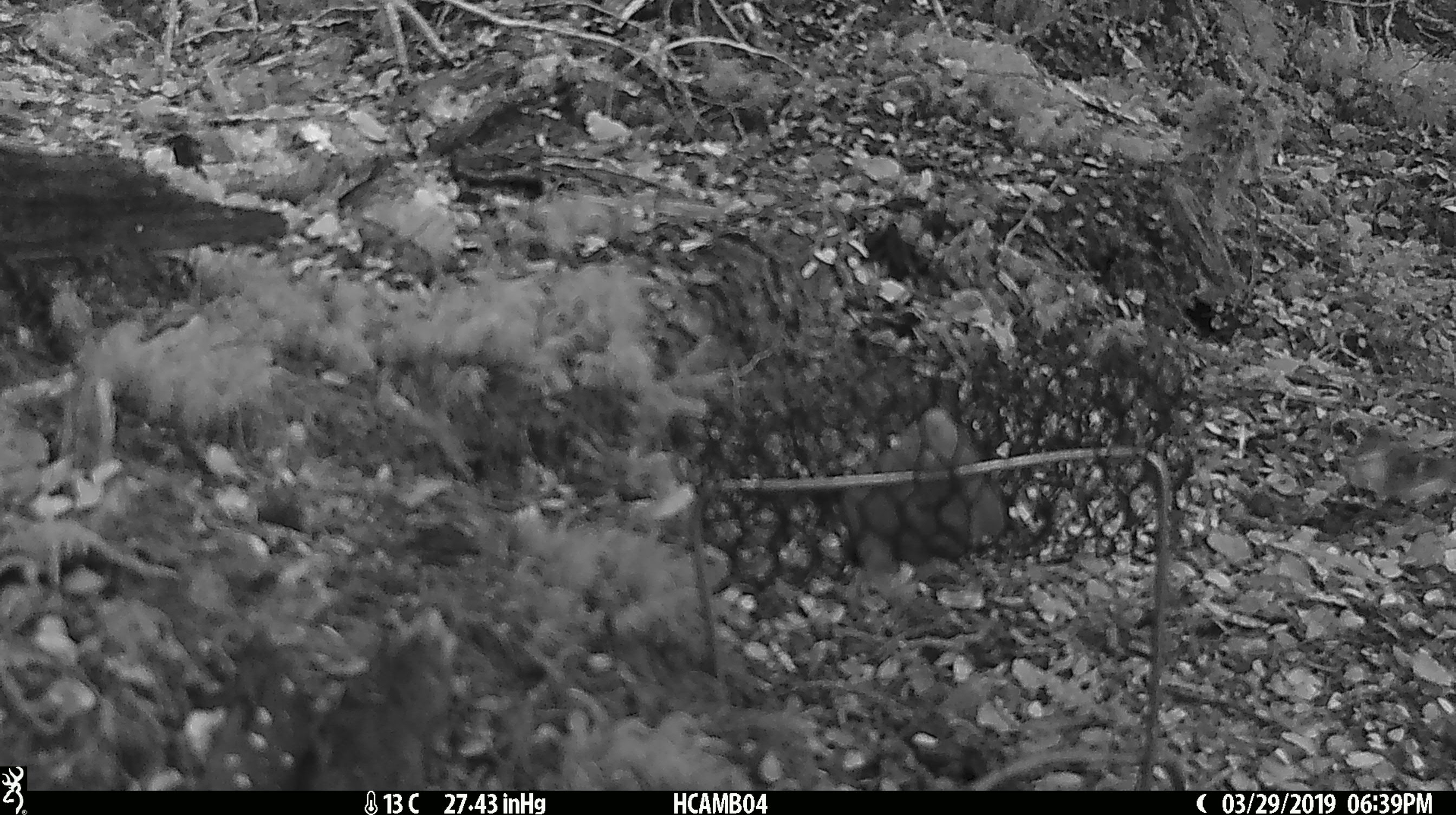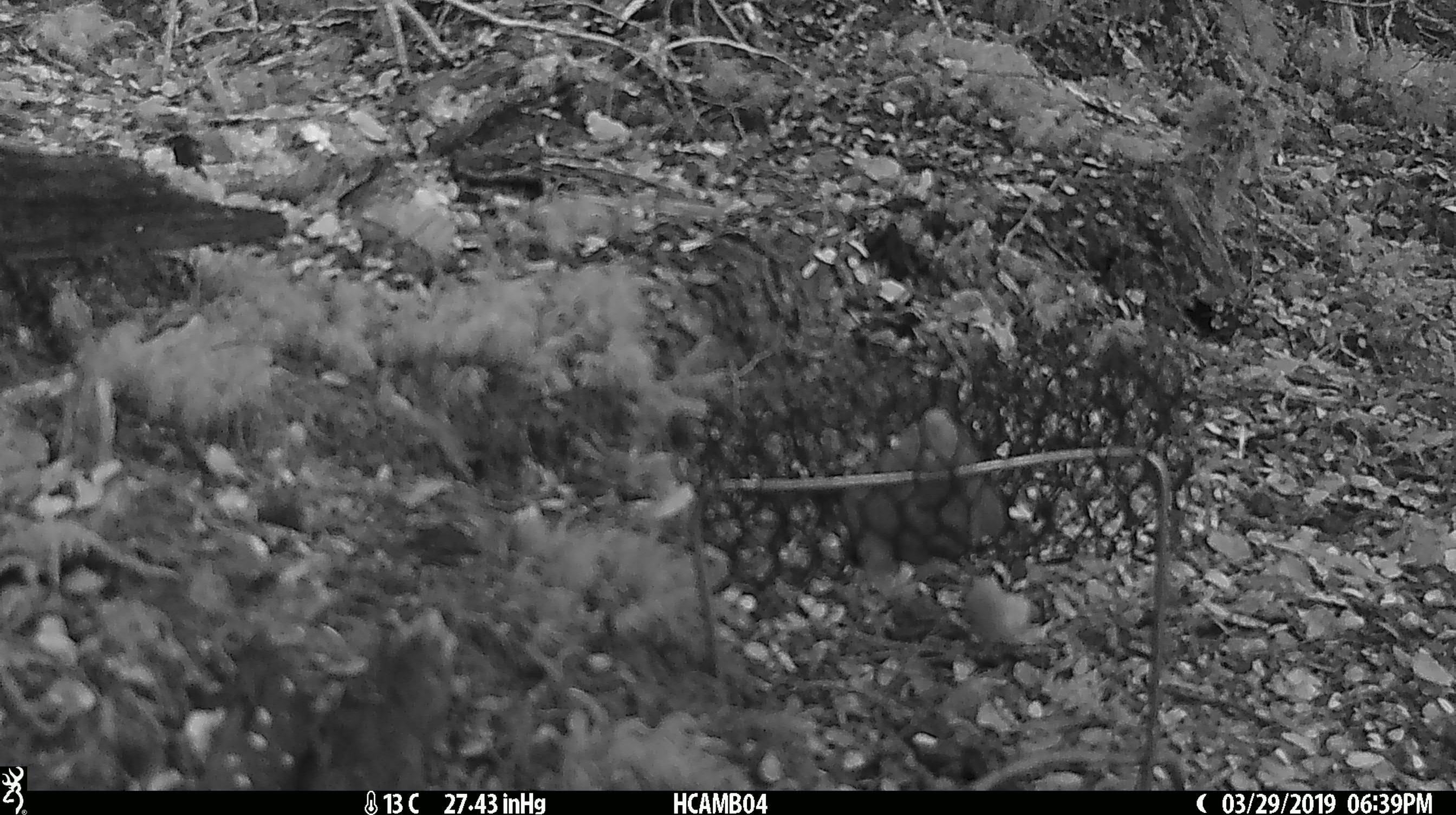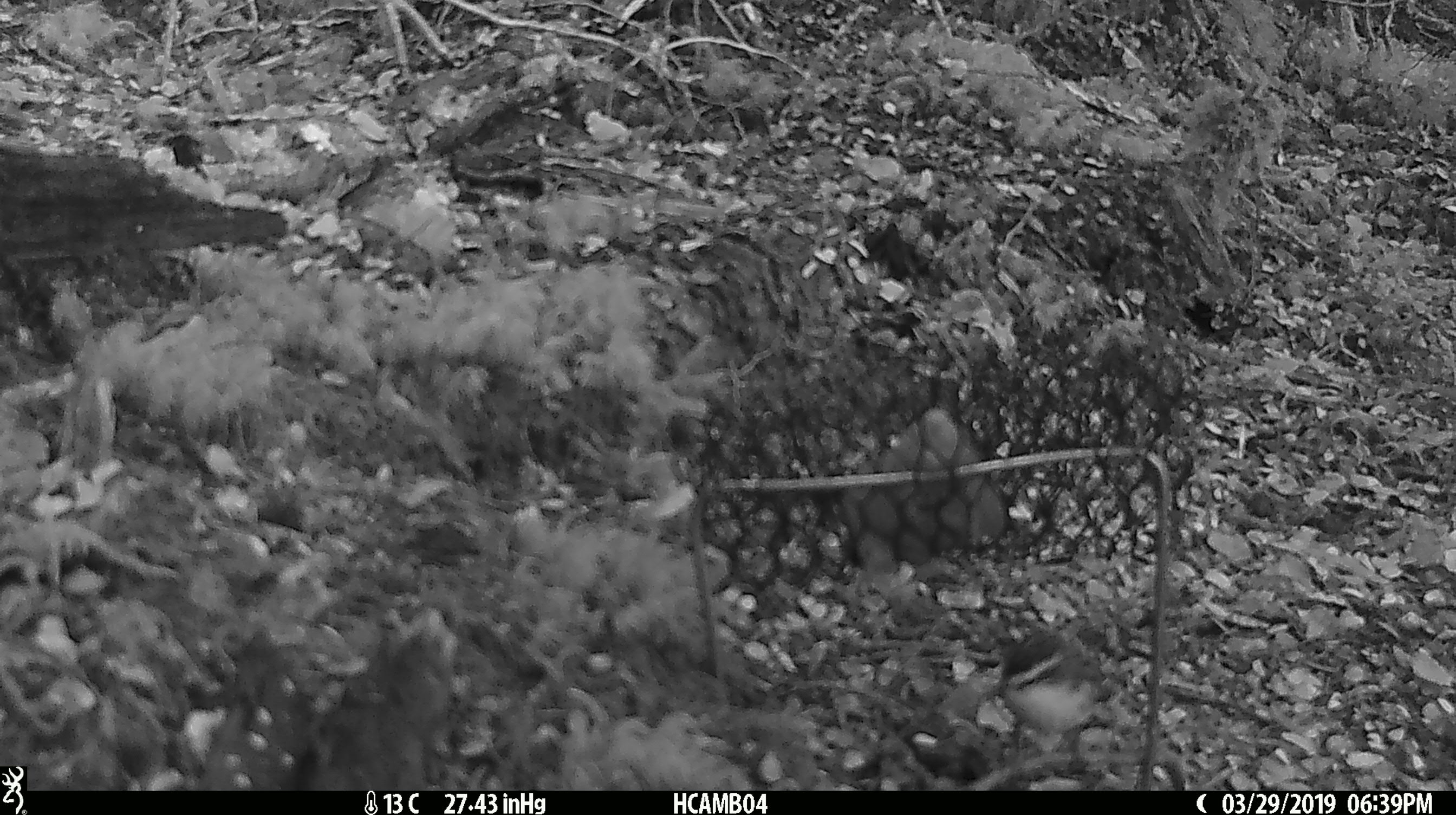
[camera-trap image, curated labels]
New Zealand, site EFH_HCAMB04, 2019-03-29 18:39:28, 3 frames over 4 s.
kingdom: Animalia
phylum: Chordata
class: Aves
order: Passeriformes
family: Acanthisittidae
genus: Acanthisitta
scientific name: Acanthisitta chloris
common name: rifleman